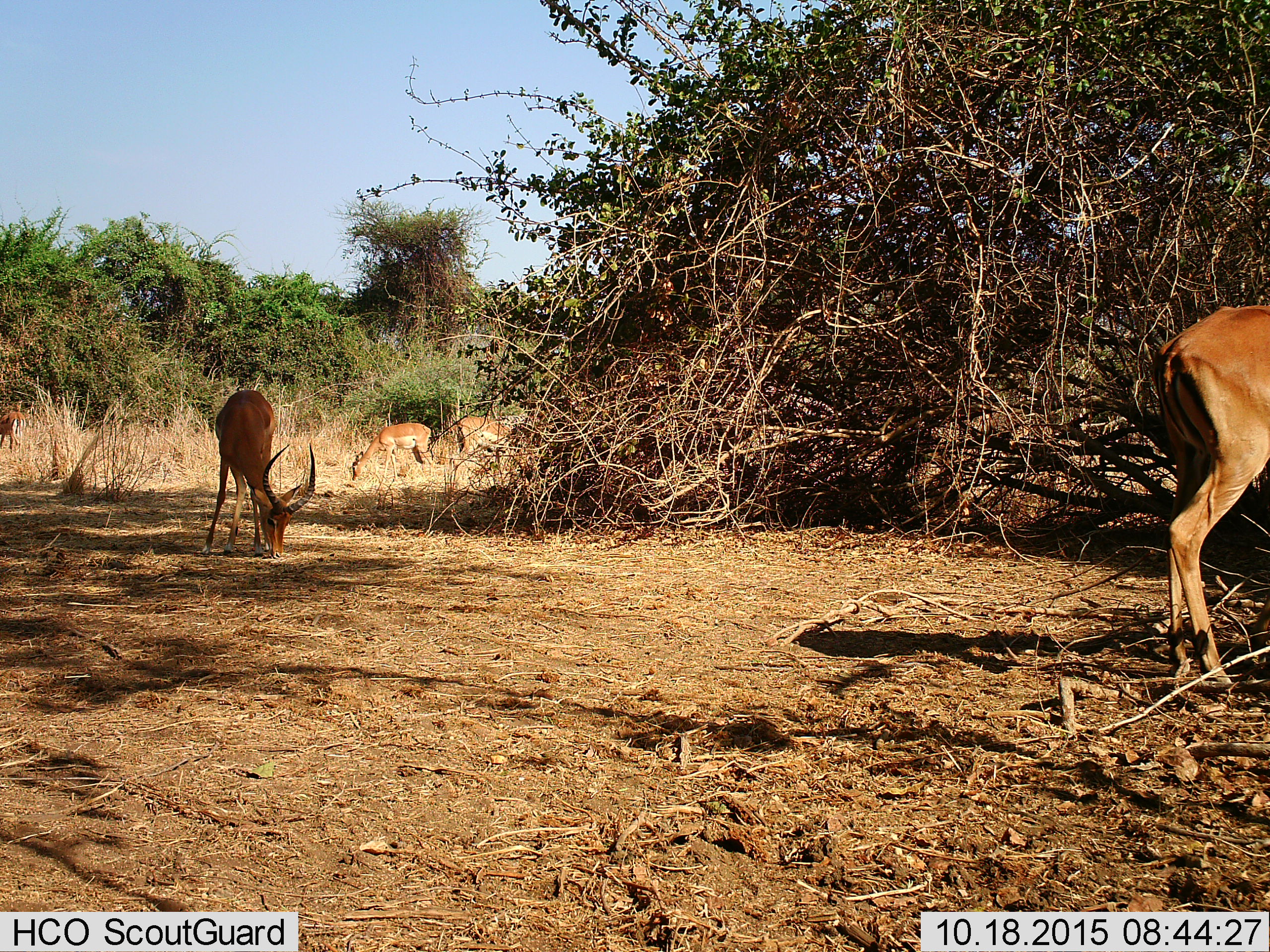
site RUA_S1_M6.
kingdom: Animalia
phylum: Chordata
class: Mammalia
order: Artiodactyla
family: Bovidae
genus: Aepyceros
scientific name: Aepyceros melampus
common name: impala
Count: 5.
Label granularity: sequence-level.